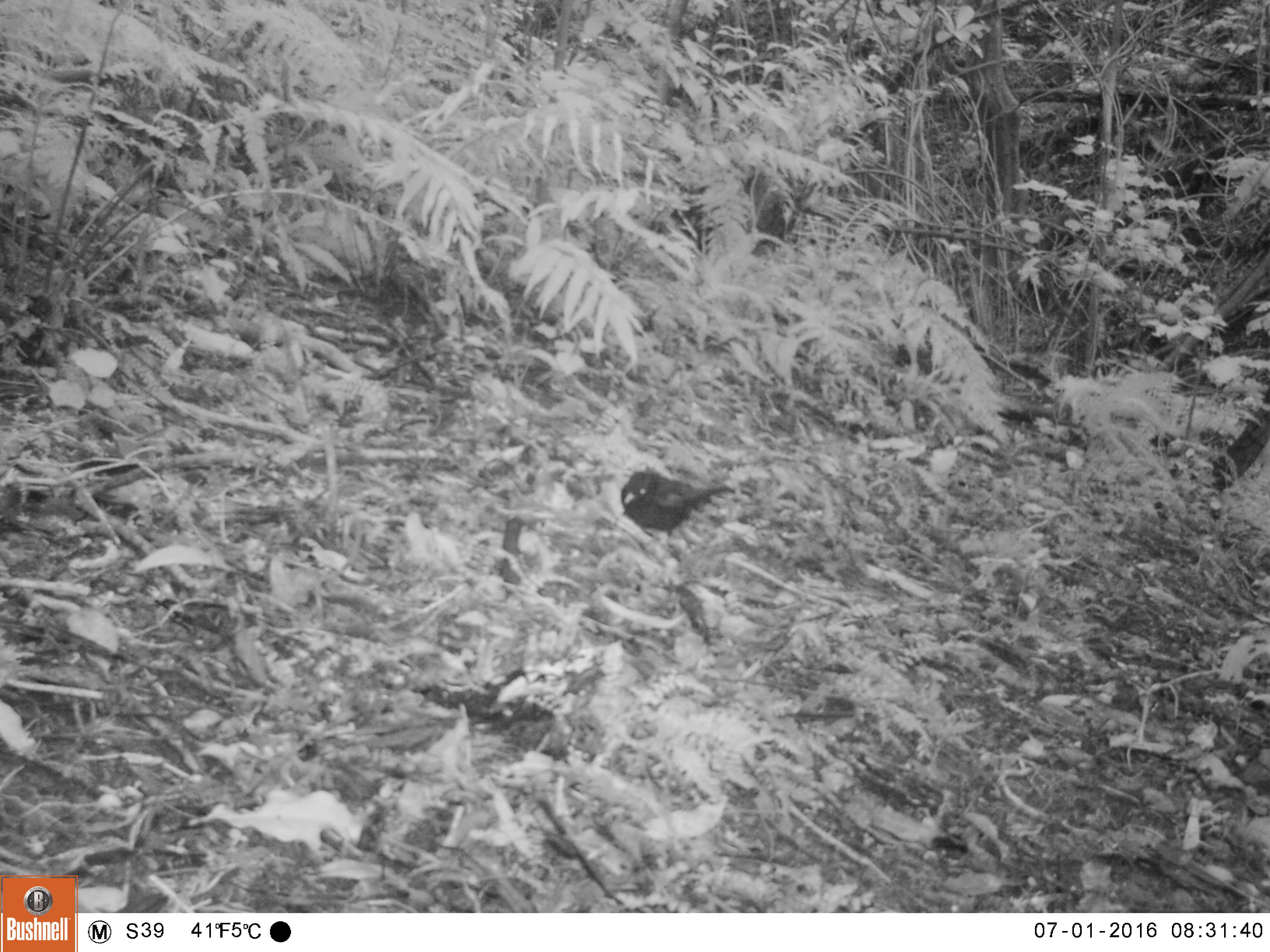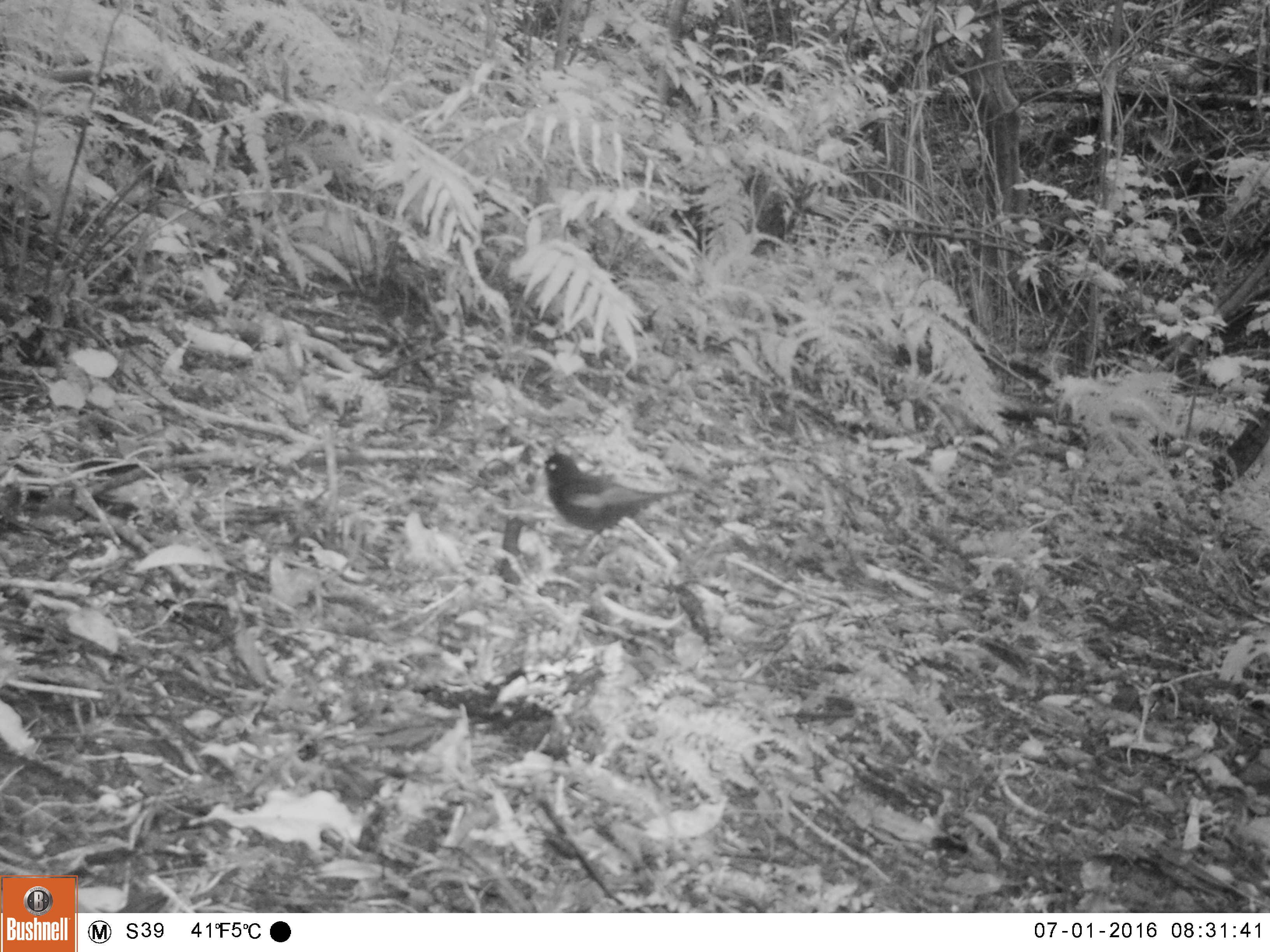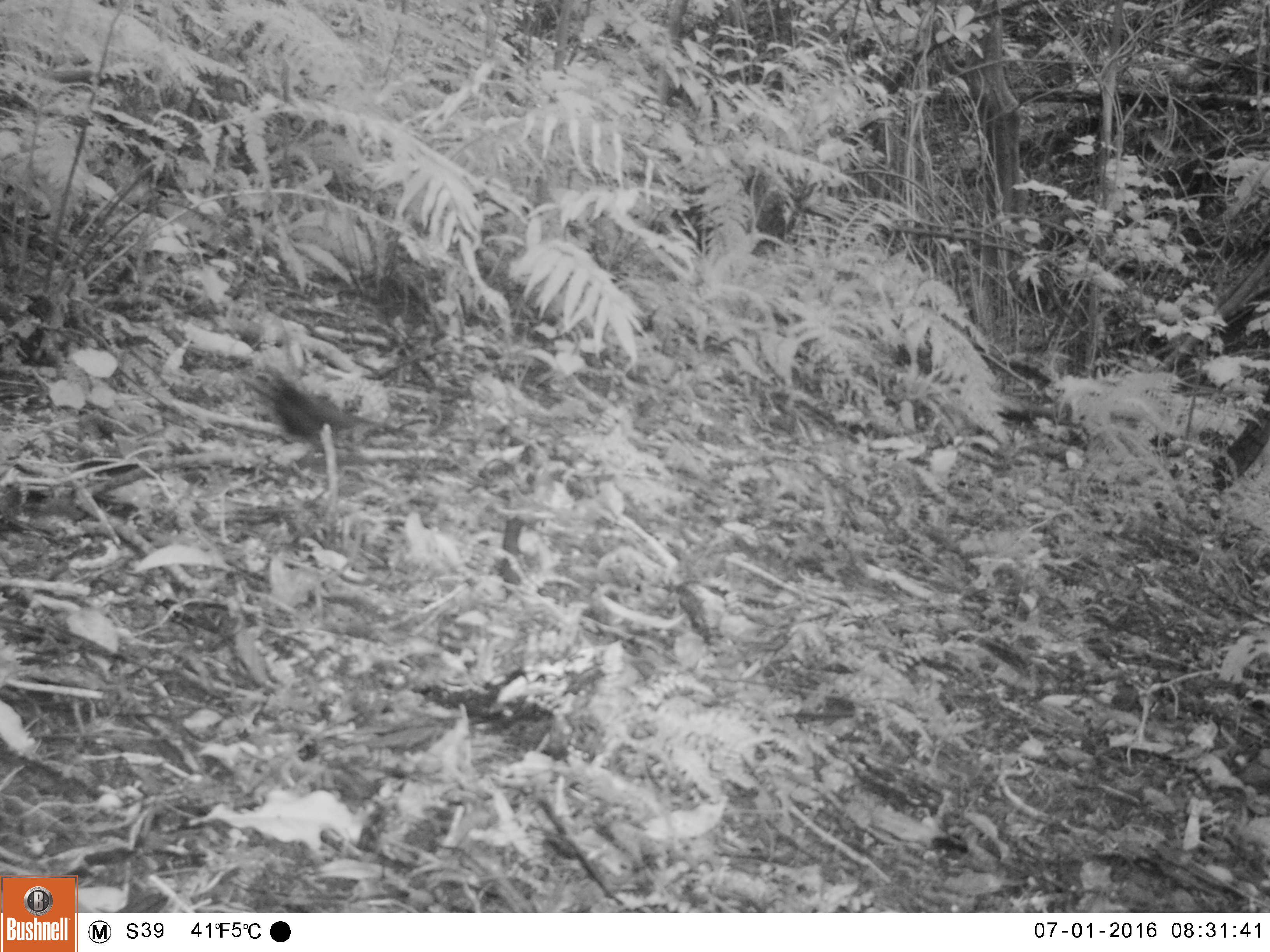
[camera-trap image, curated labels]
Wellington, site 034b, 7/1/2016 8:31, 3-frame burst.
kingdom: Animalia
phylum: Chordata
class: Aves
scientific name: Aves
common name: bird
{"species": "bird (Aves)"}